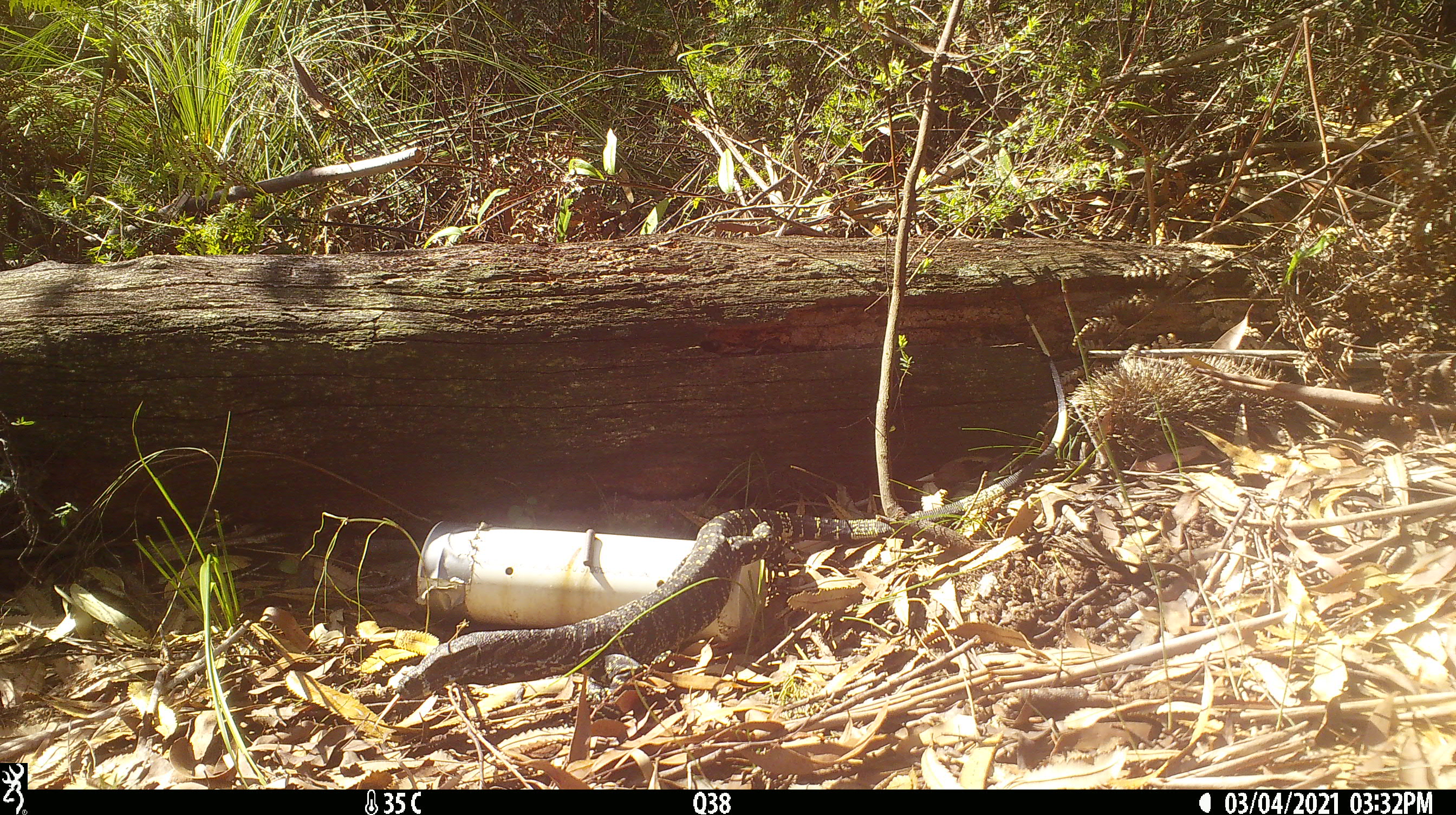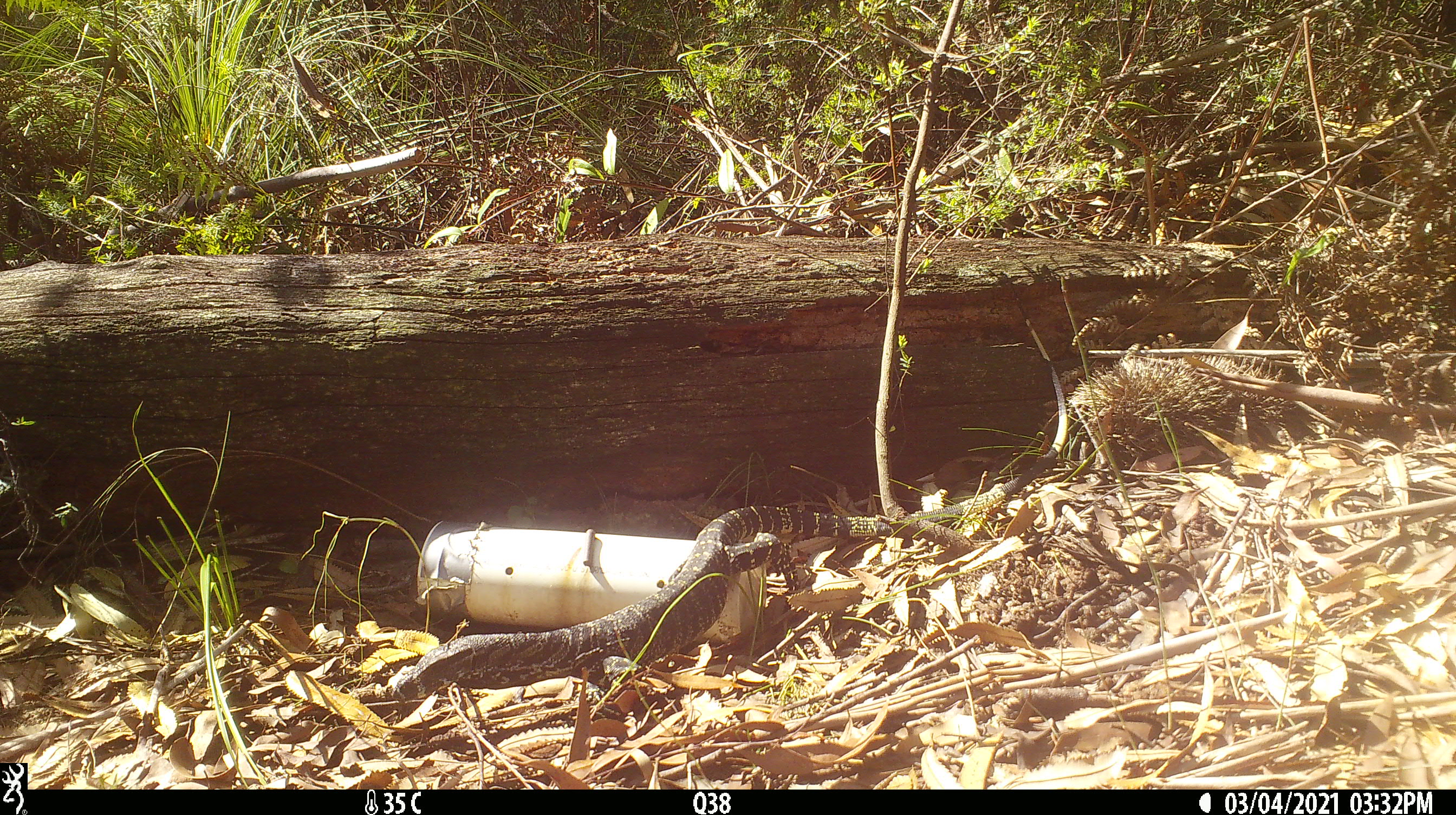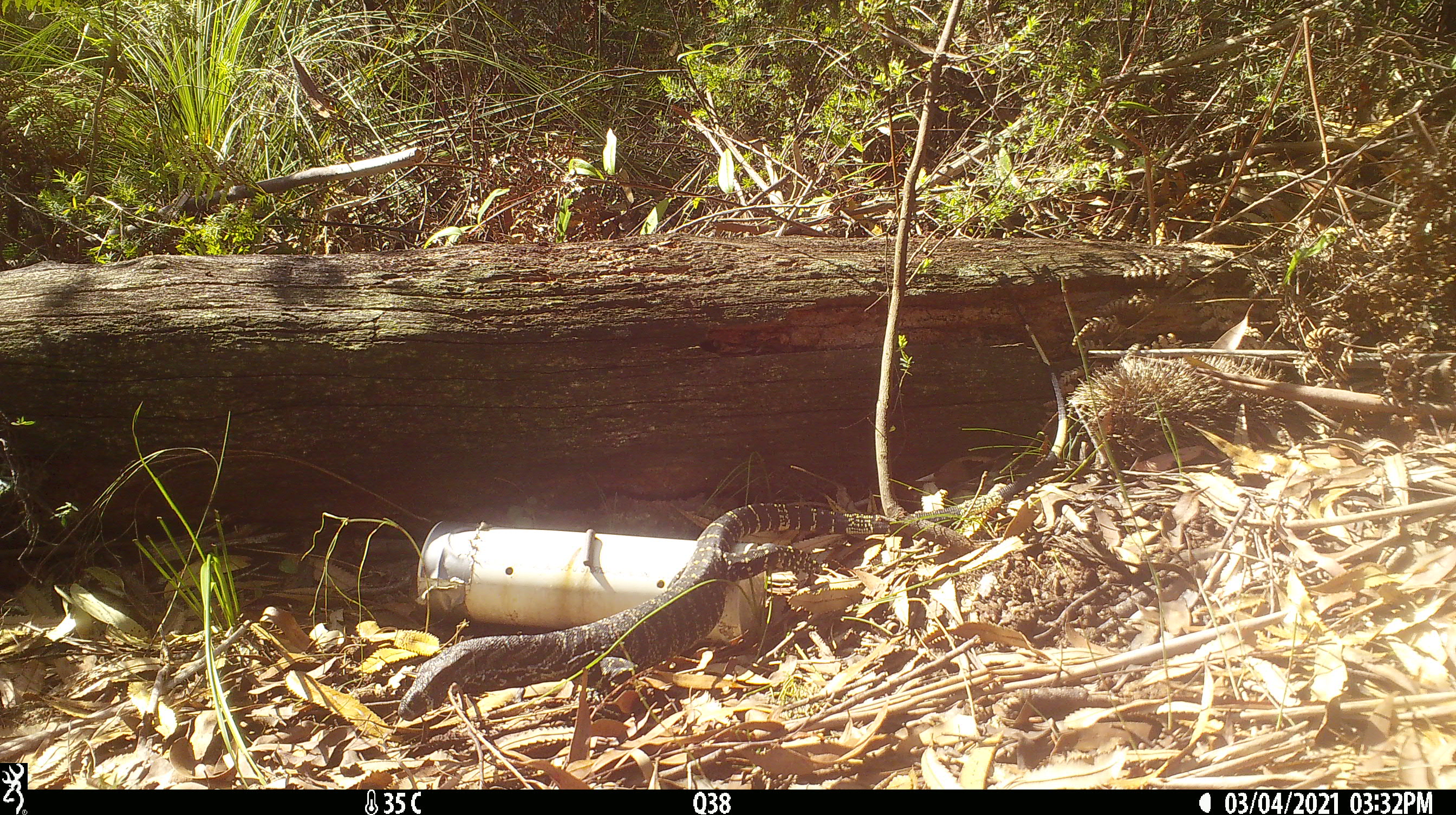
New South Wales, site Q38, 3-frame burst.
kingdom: Animalia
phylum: Chordata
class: Reptilia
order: Squamata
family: Varanidae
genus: Varanus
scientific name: Varanus varius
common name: lace monitor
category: goanna